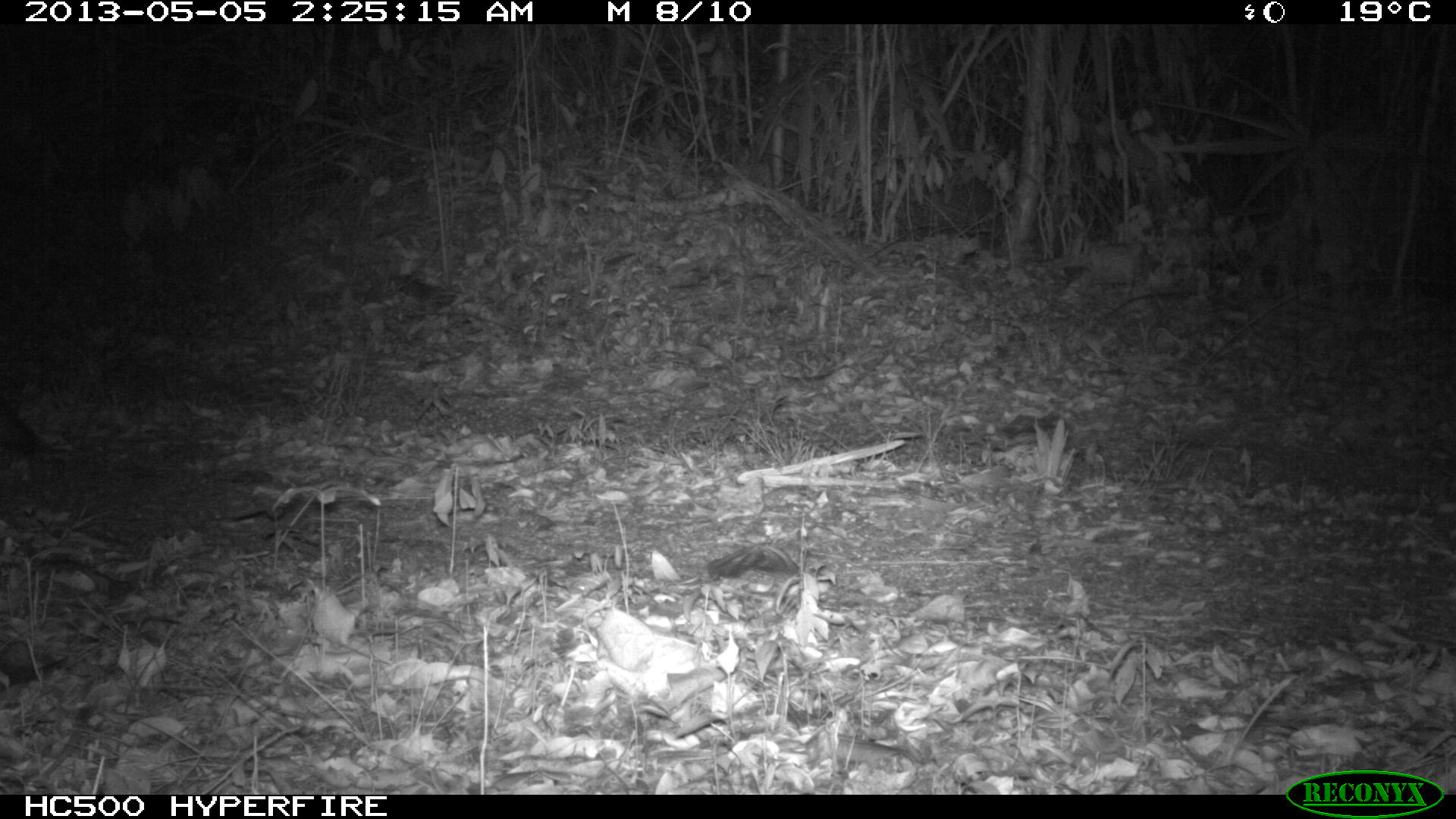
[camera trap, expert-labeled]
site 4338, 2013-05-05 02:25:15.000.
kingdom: Animalia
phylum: Chordata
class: Mammalia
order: Carnivora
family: Canidae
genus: Urocyon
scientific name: Urocyon cinereoargenteus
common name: gray fox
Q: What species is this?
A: Urocyon cinereoargenteus (gray fox).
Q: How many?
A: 1.